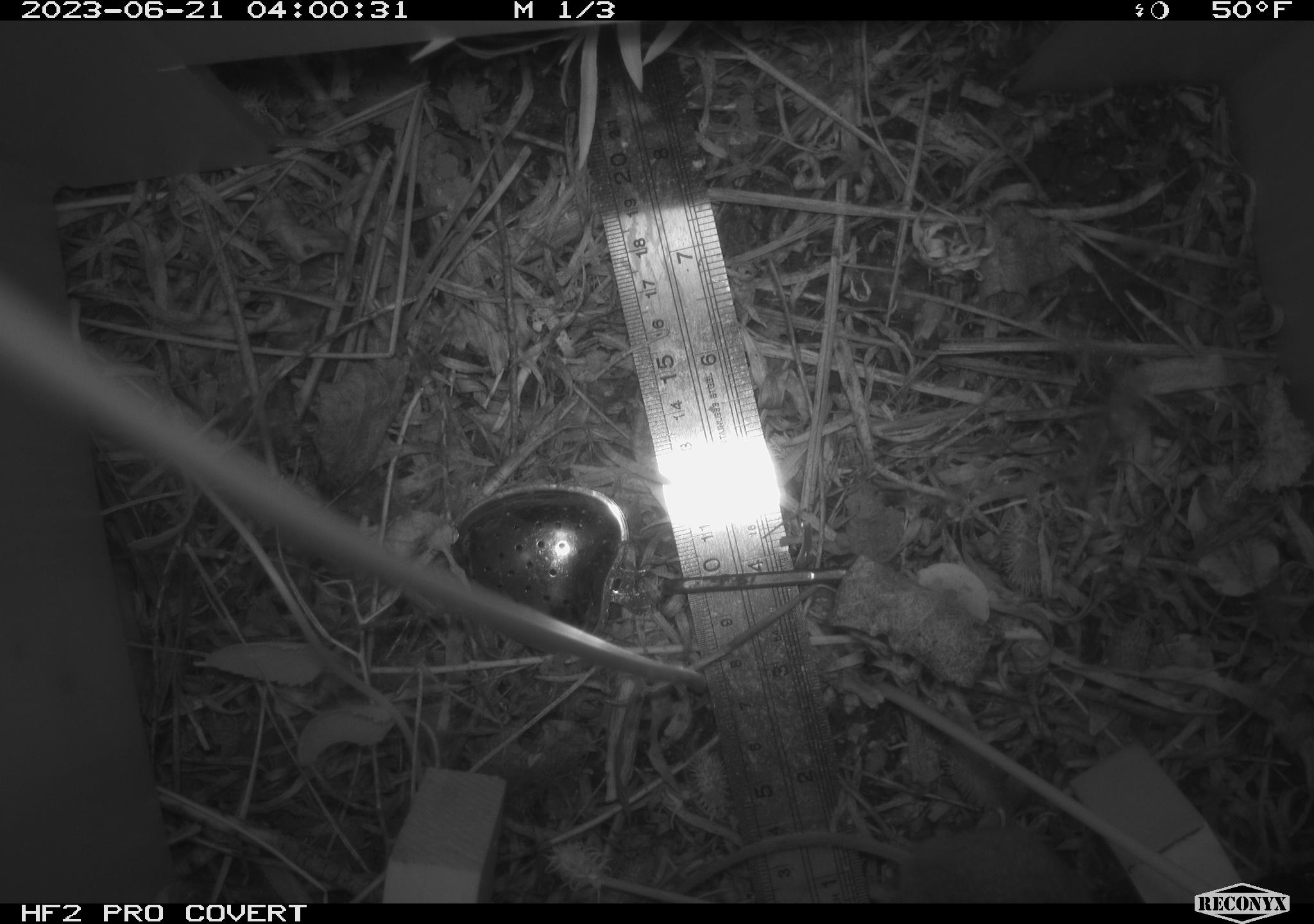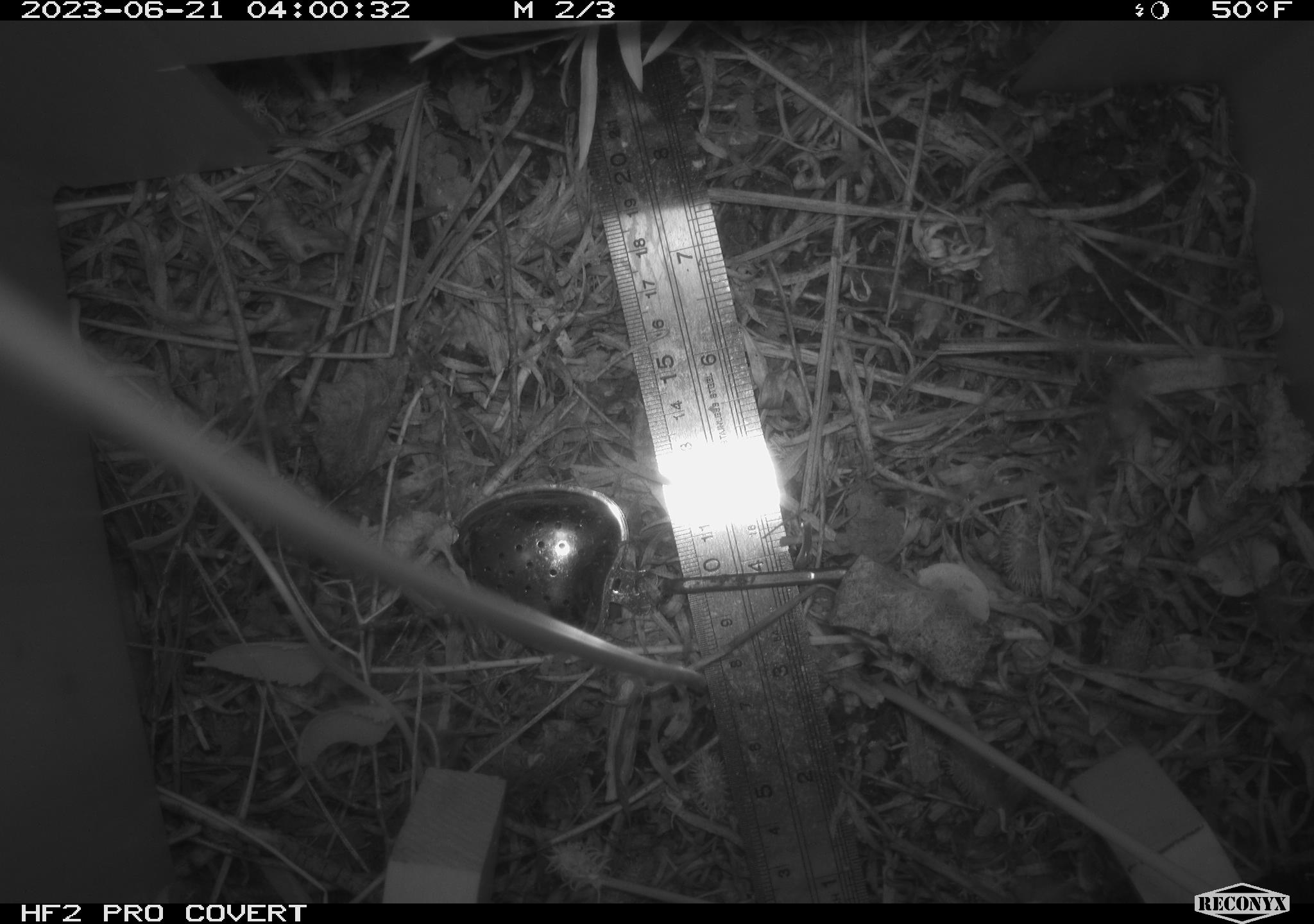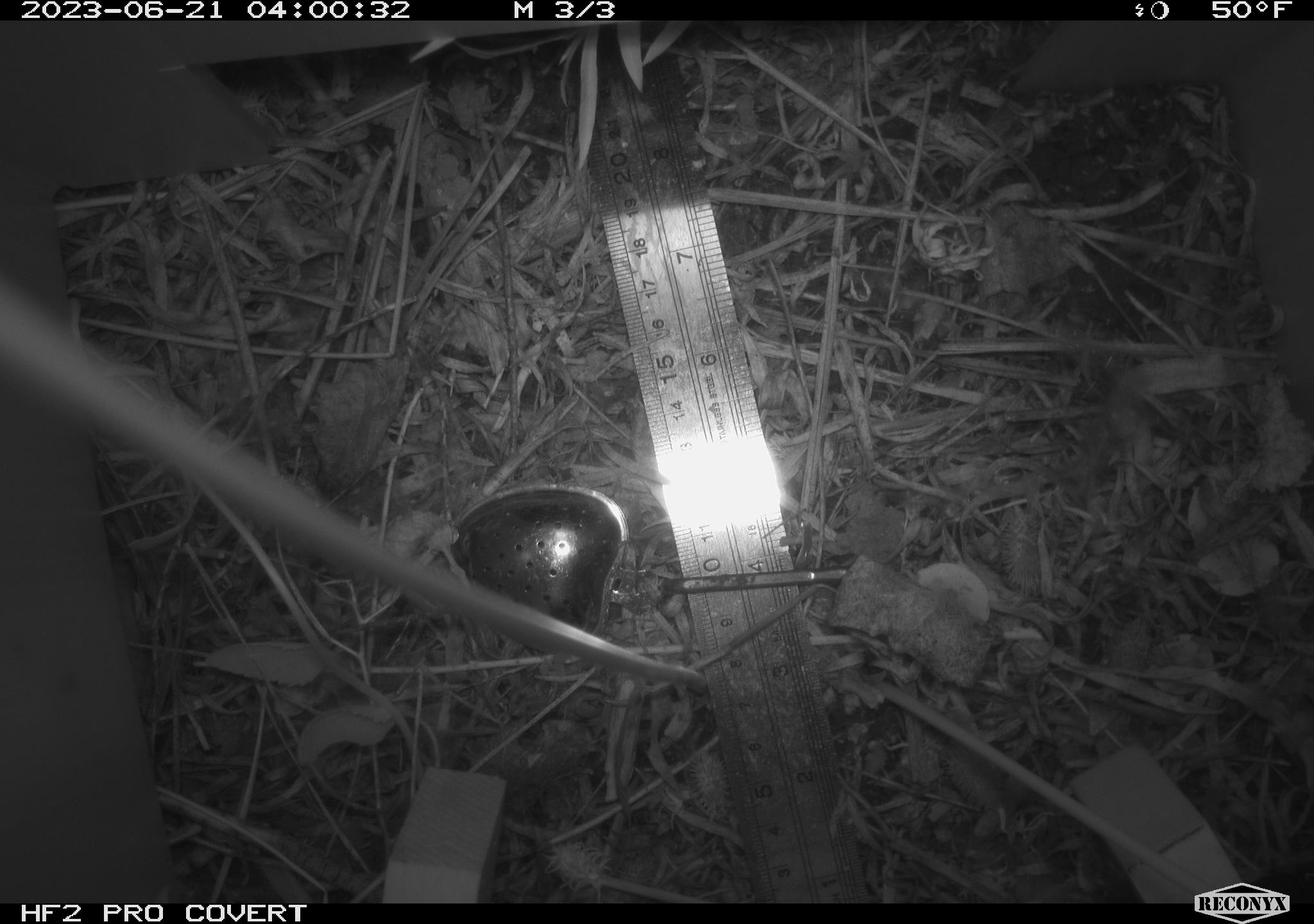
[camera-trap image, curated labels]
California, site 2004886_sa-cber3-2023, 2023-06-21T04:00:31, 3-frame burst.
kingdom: Animalia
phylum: Chordata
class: Mammalia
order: Rodentia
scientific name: Rodentia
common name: mouse species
Mouse species (Rodentia).